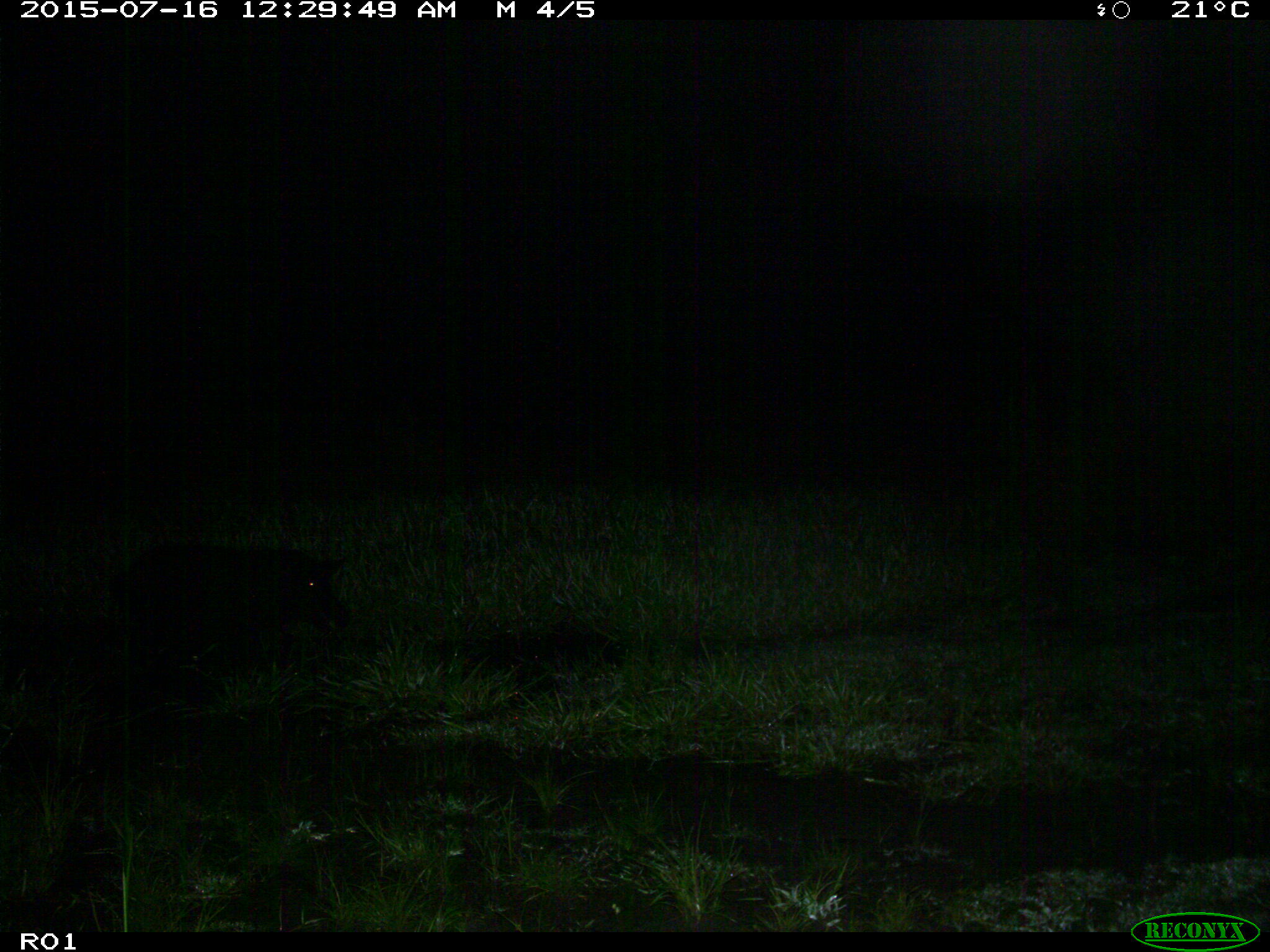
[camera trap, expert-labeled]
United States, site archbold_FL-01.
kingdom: Animalia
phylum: Chordata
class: Mammalia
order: Artiodactyla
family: Suidae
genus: Sus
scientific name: Sus scrofa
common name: wild boar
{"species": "Sus scrofa (wild boar)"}